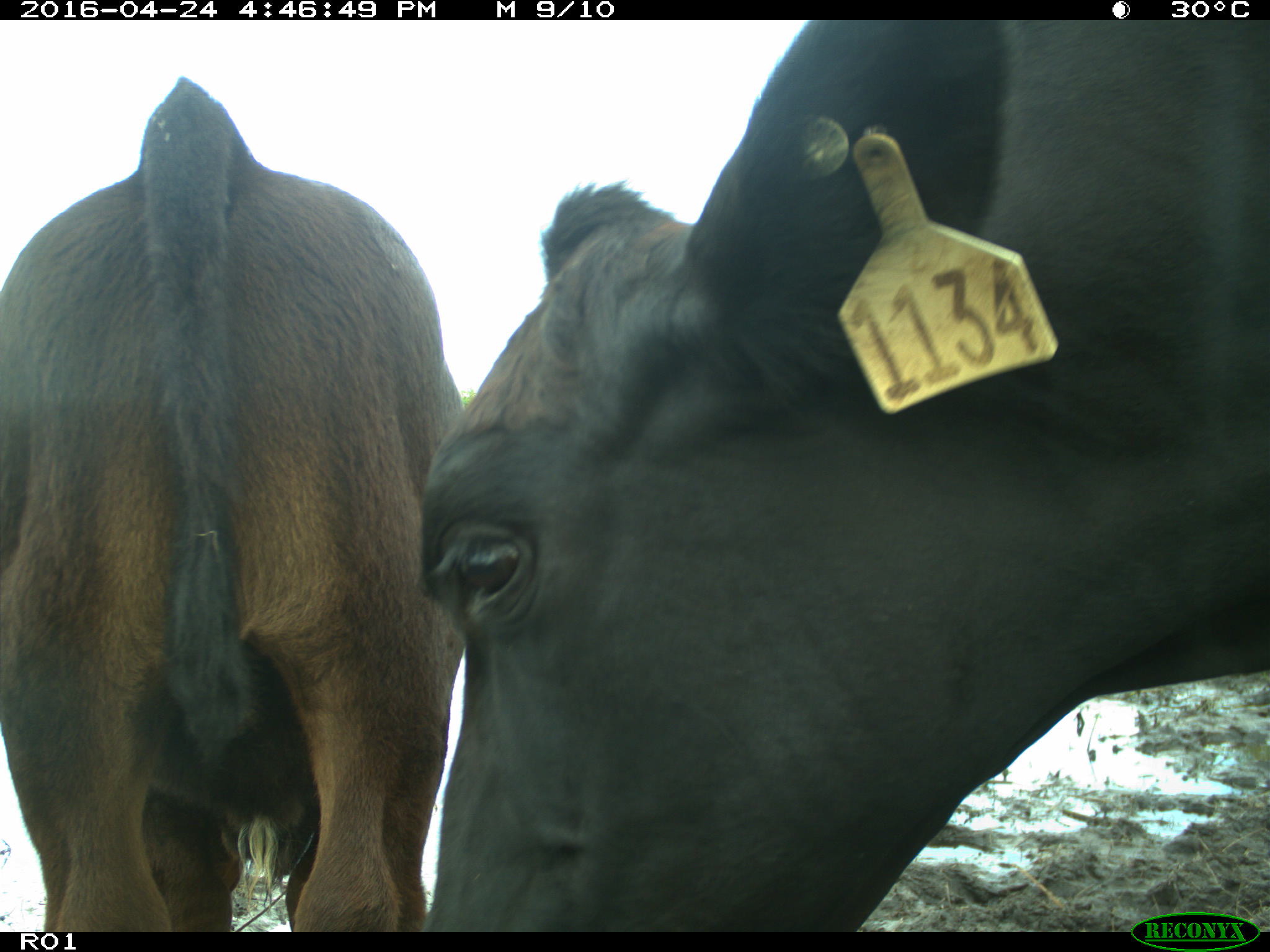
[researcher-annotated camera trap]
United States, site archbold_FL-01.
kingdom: Animalia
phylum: Chordata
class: Mammalia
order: Artiodactyla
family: Bovidae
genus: Bos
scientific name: Bos taurus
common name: domestic cow